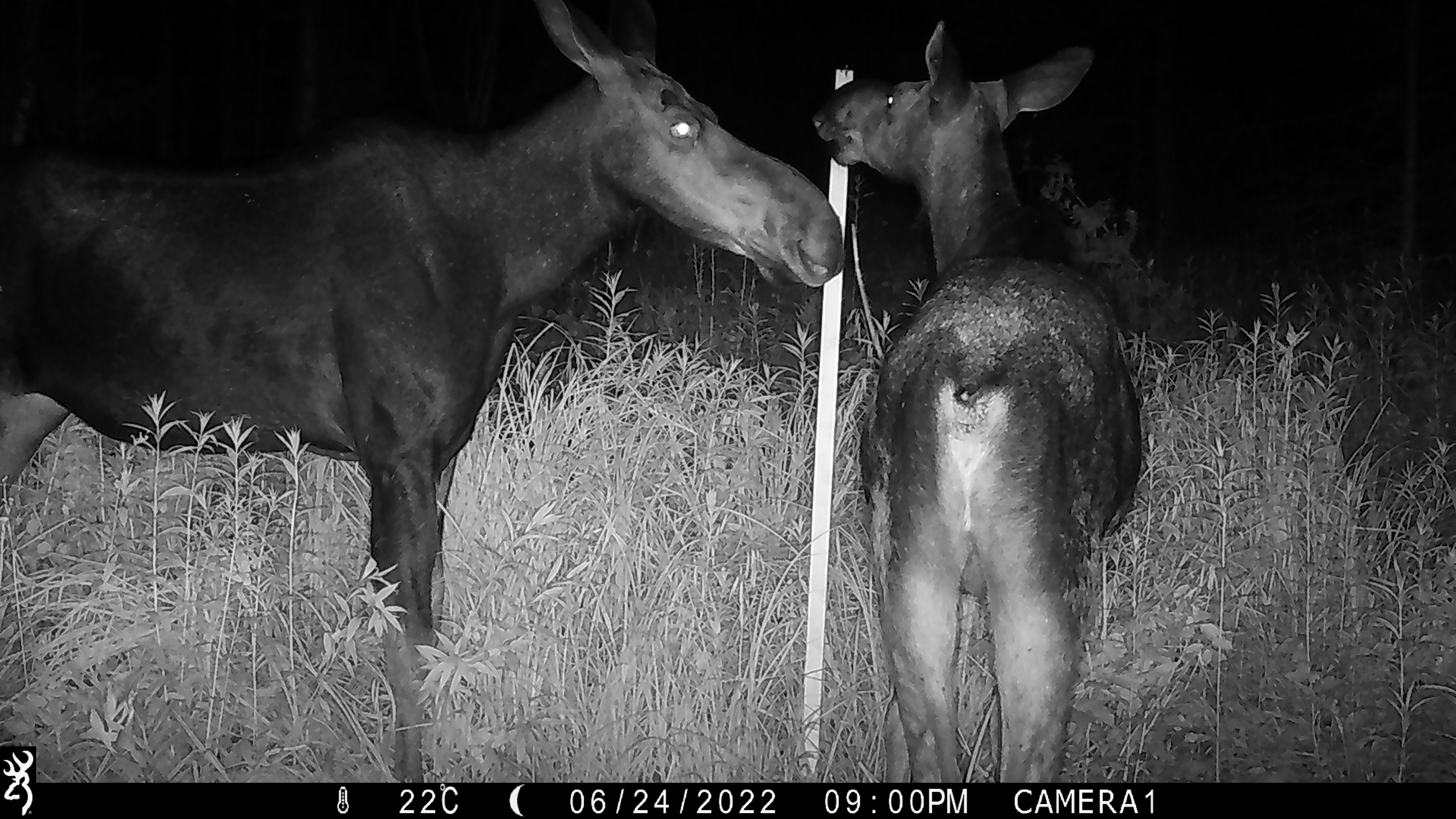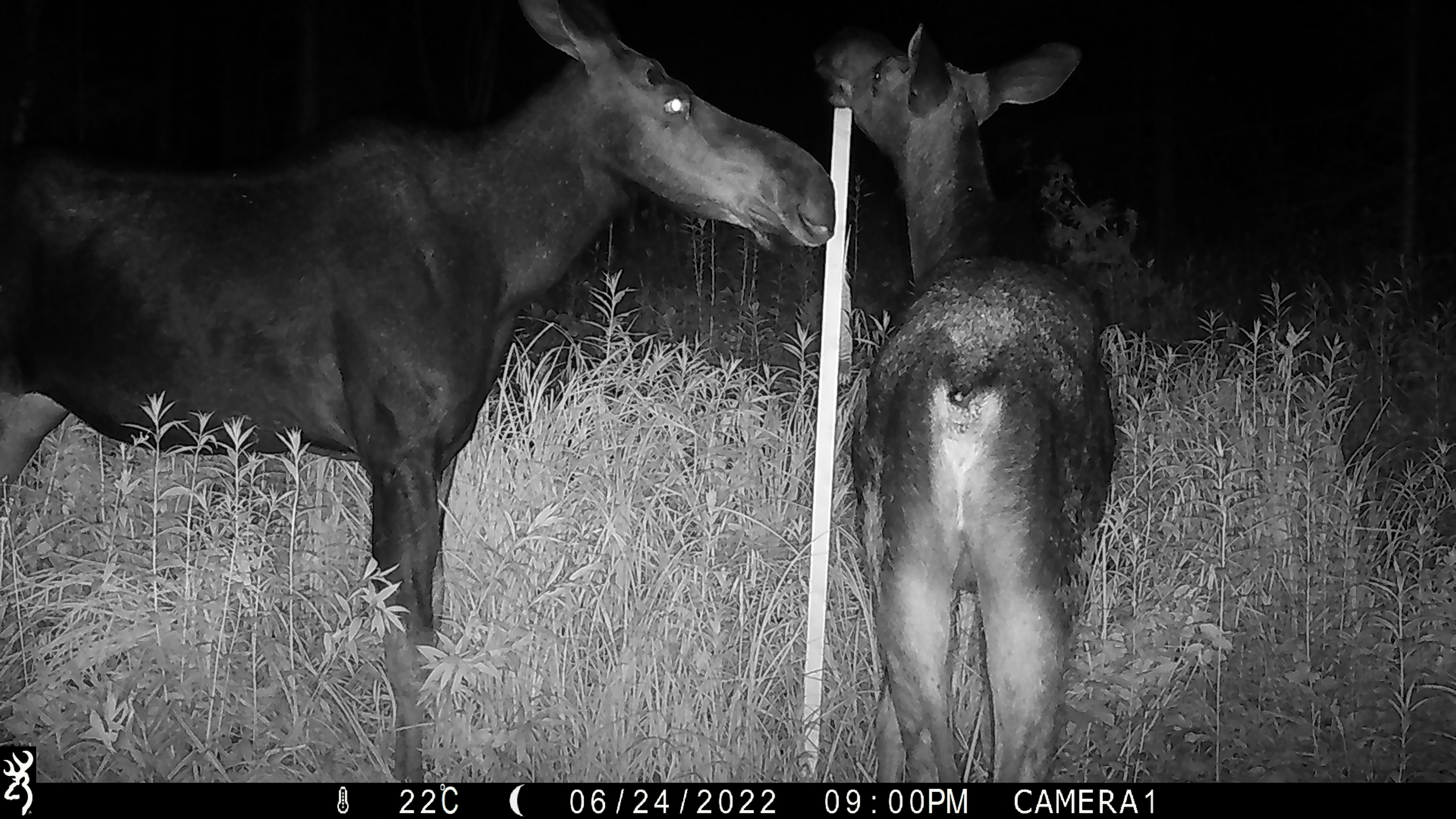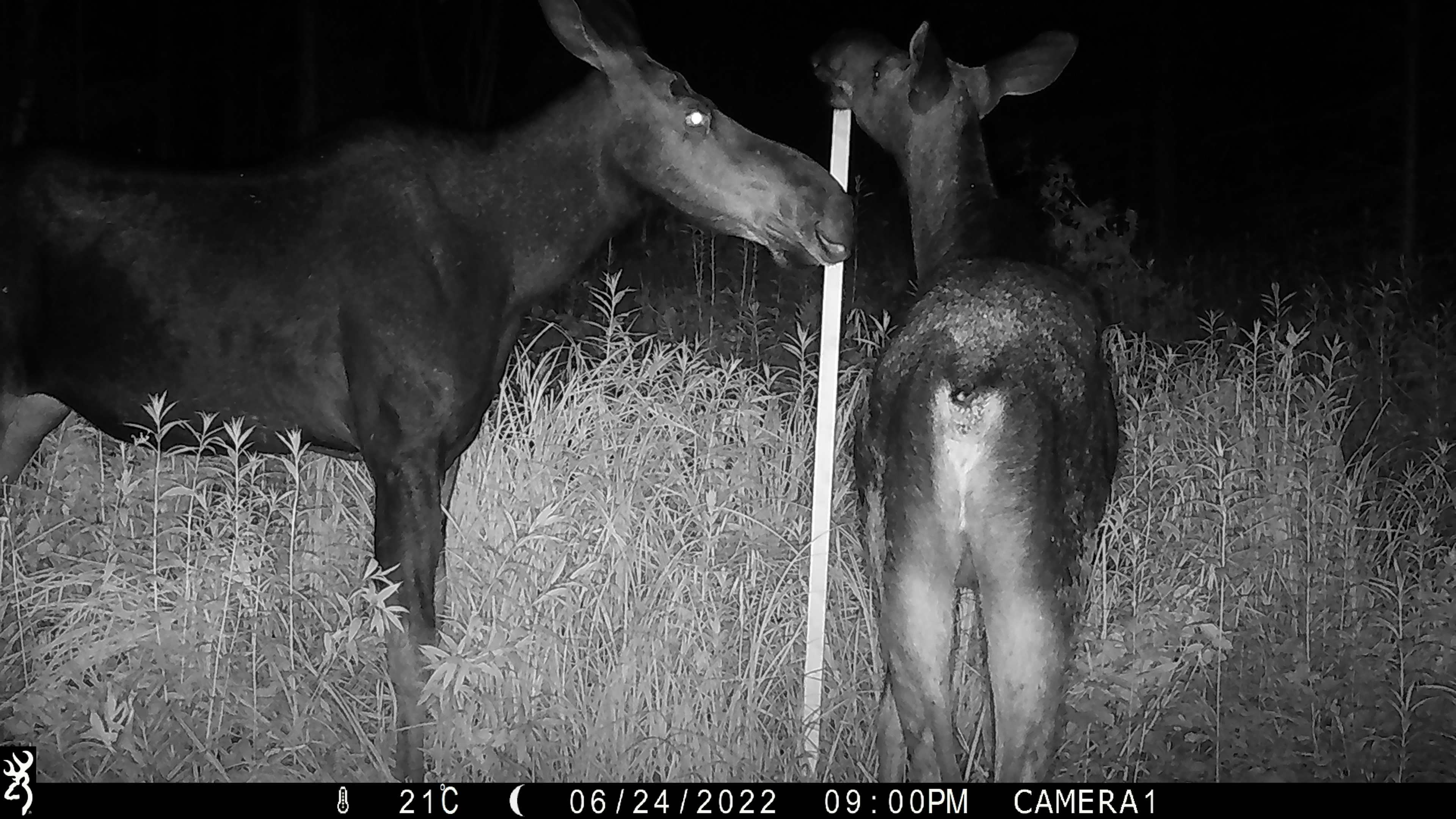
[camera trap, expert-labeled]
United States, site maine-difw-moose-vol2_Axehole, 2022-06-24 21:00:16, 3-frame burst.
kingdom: Animalia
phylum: Chordata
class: Mammalia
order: Artiodactyla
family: Cervidae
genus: Alces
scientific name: Alces alces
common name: moose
Moose (Alces alces).